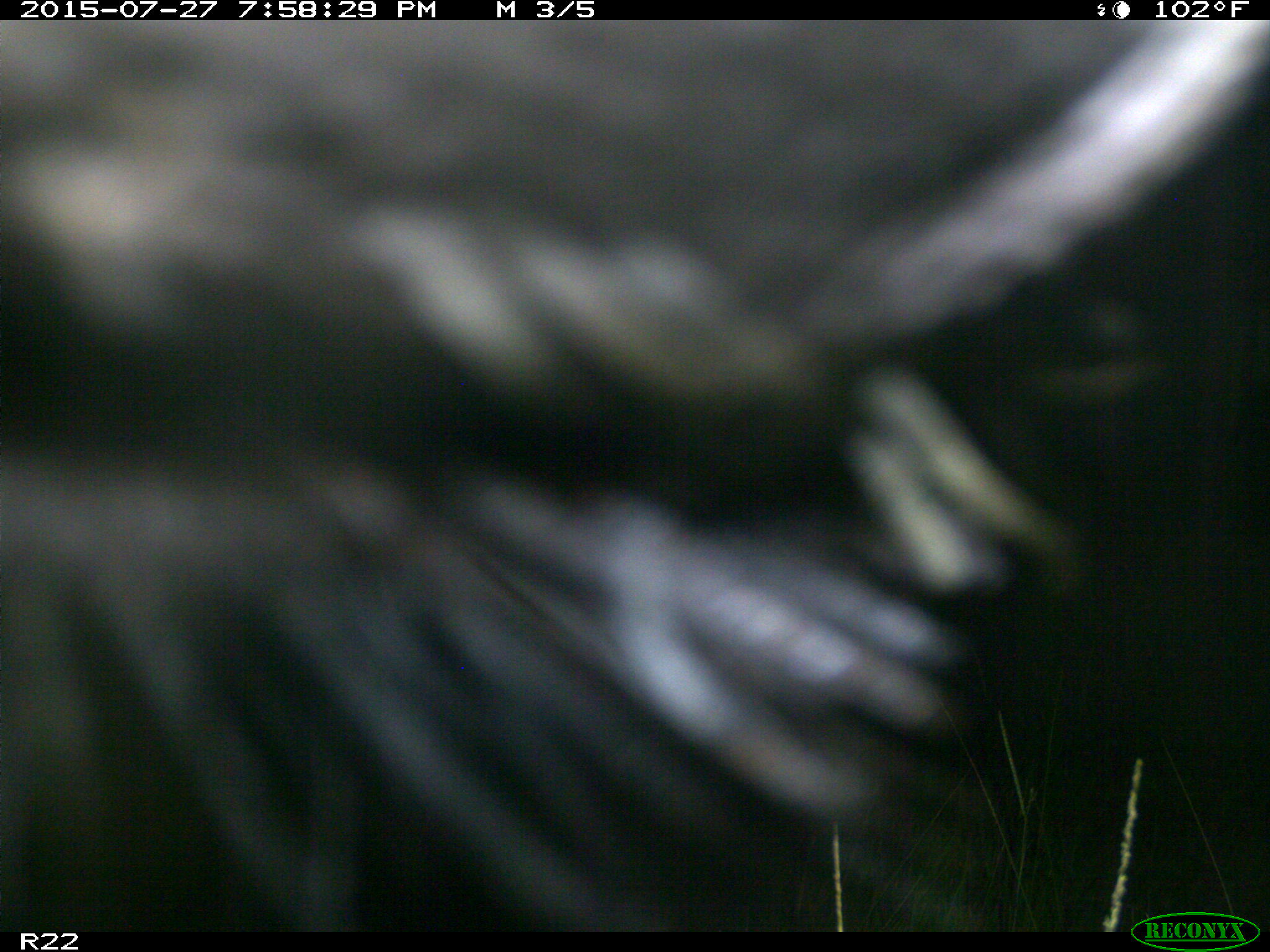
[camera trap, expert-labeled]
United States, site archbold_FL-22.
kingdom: Animalia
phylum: Chordata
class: Mammalia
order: Artiodactyla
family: Bovidae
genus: Bos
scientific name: Bos taurus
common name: domestic cow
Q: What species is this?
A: Bos taurus (domestic cow).